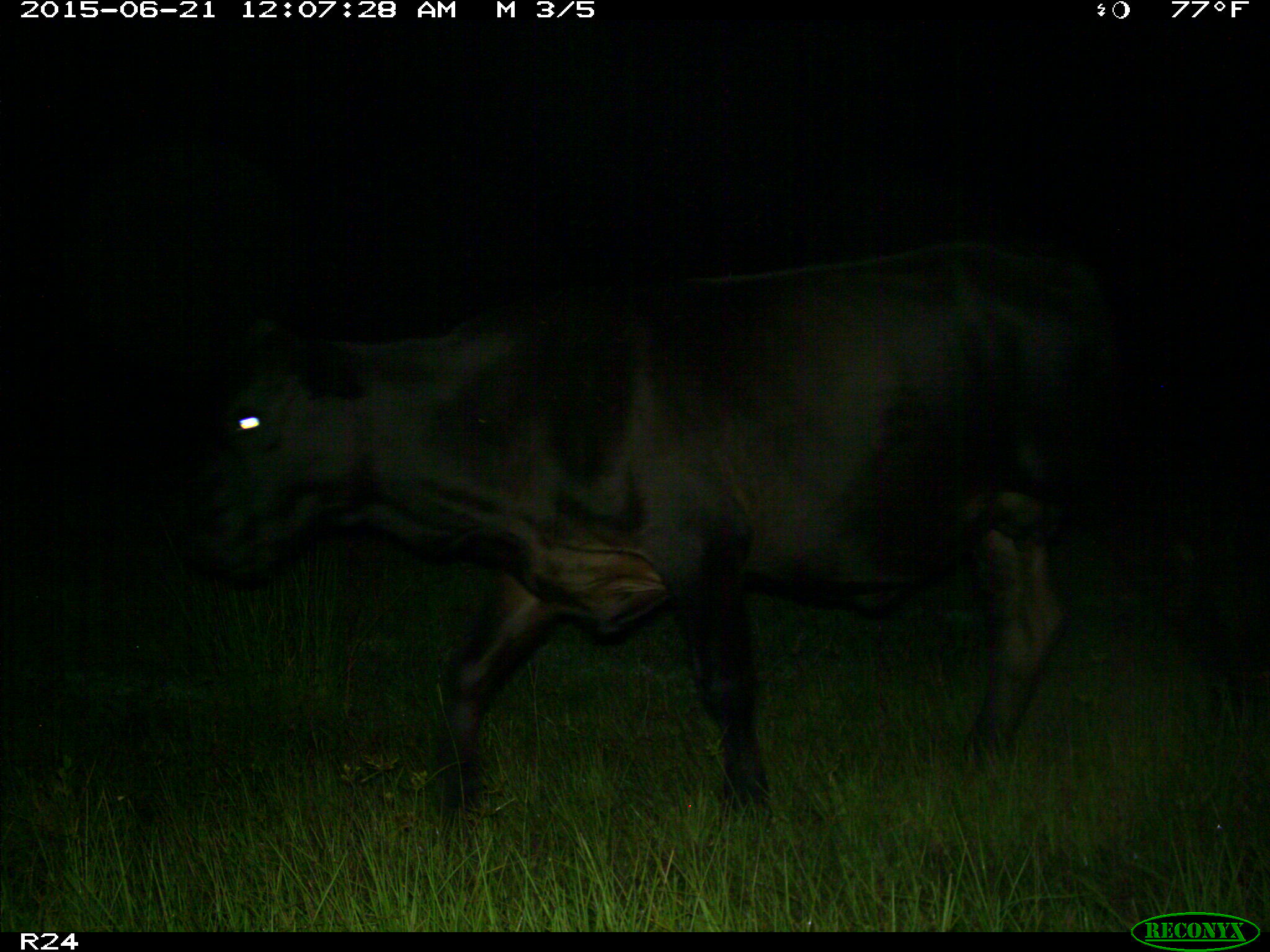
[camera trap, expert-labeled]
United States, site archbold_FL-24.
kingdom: Animalia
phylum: Chordata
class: Mammalia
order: Artiodactyla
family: Bovidae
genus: Bos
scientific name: Bos taurus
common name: domestic cow